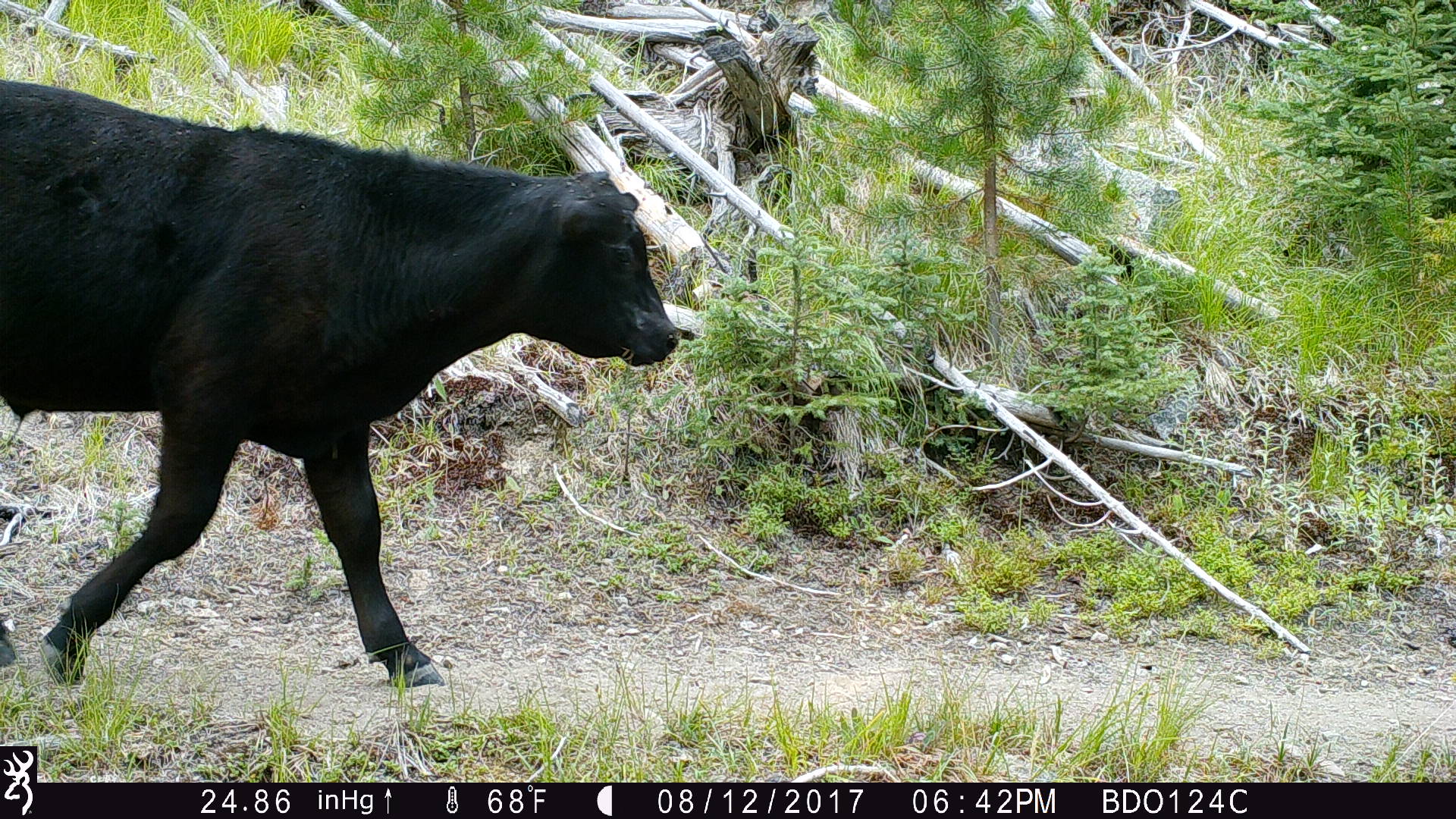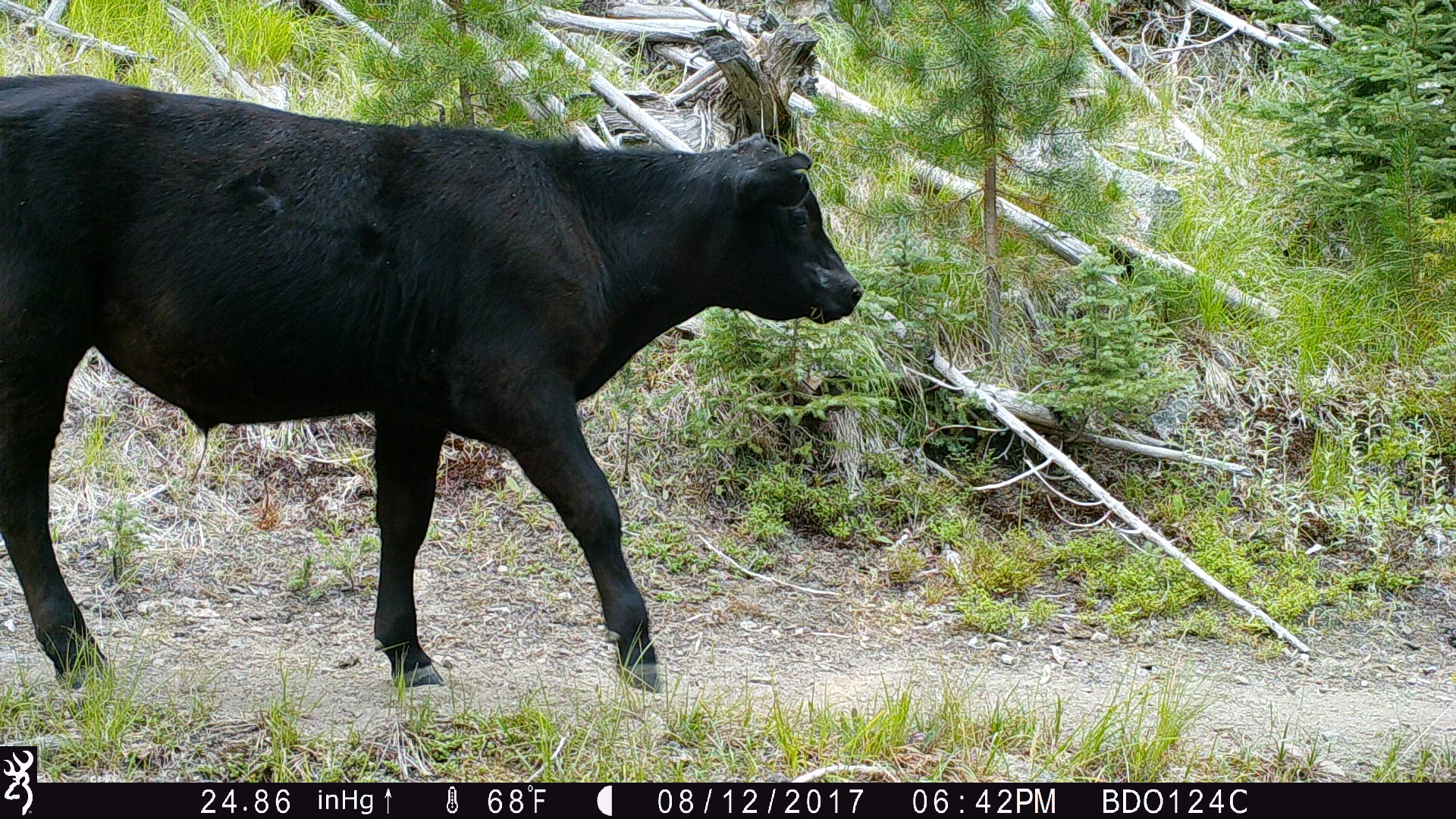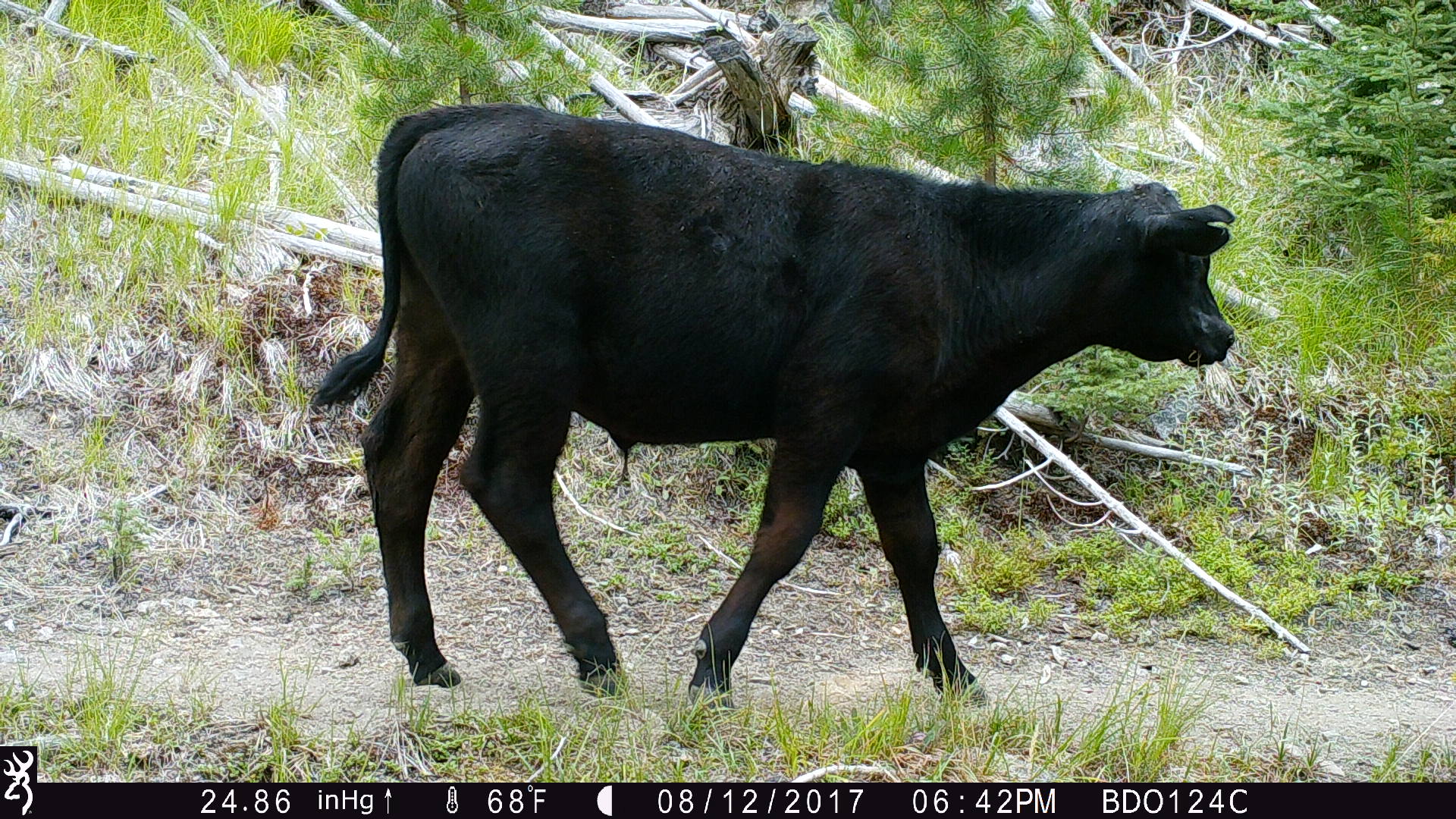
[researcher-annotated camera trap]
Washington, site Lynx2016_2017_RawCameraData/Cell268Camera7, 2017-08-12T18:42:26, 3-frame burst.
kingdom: Animalia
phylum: Chordata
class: Mammalia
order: Artiodactyla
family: Bovidae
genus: Bos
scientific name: Bos taurus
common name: domestic cattle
Domestic cattle (Bos taurus). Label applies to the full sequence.